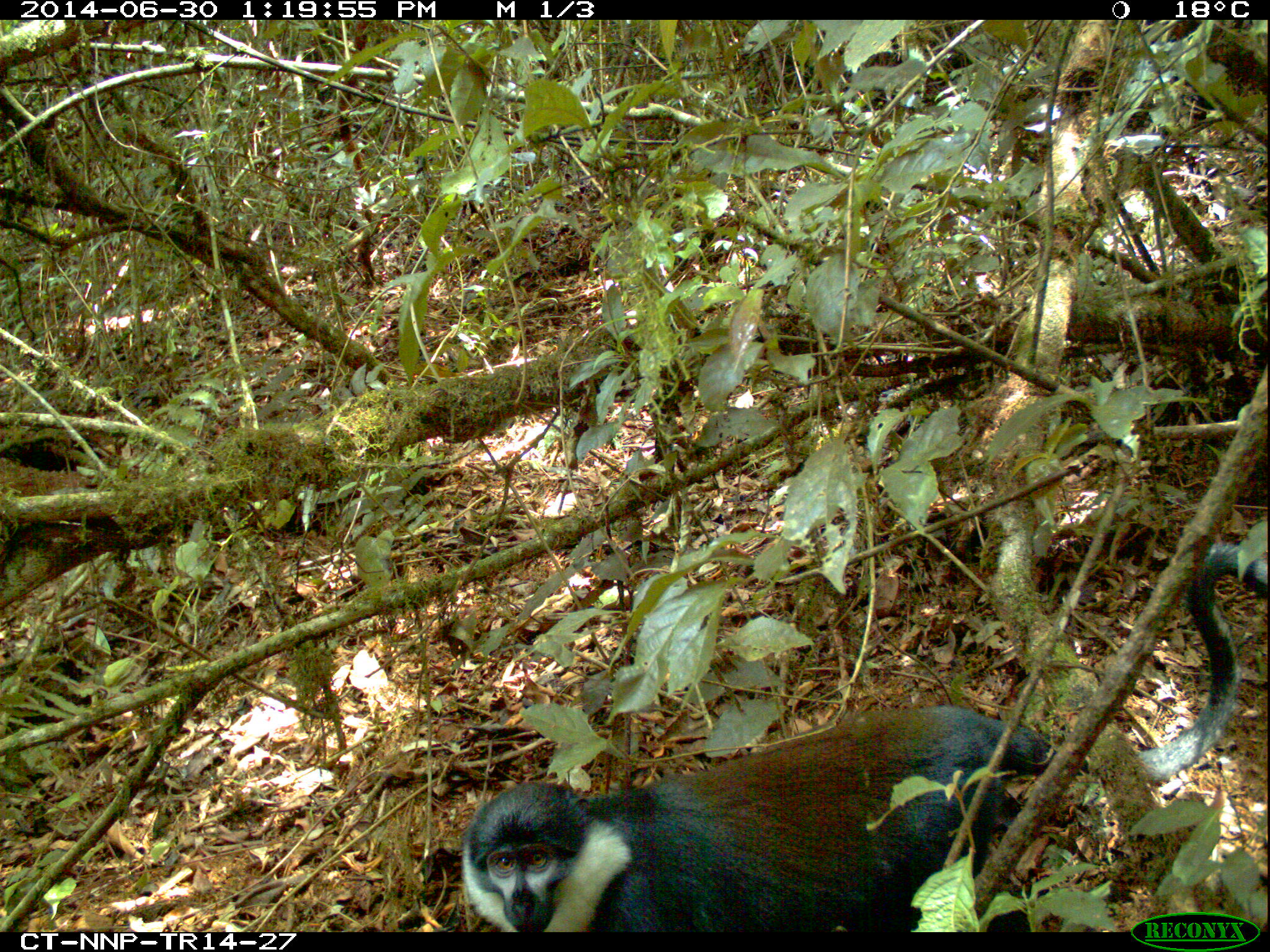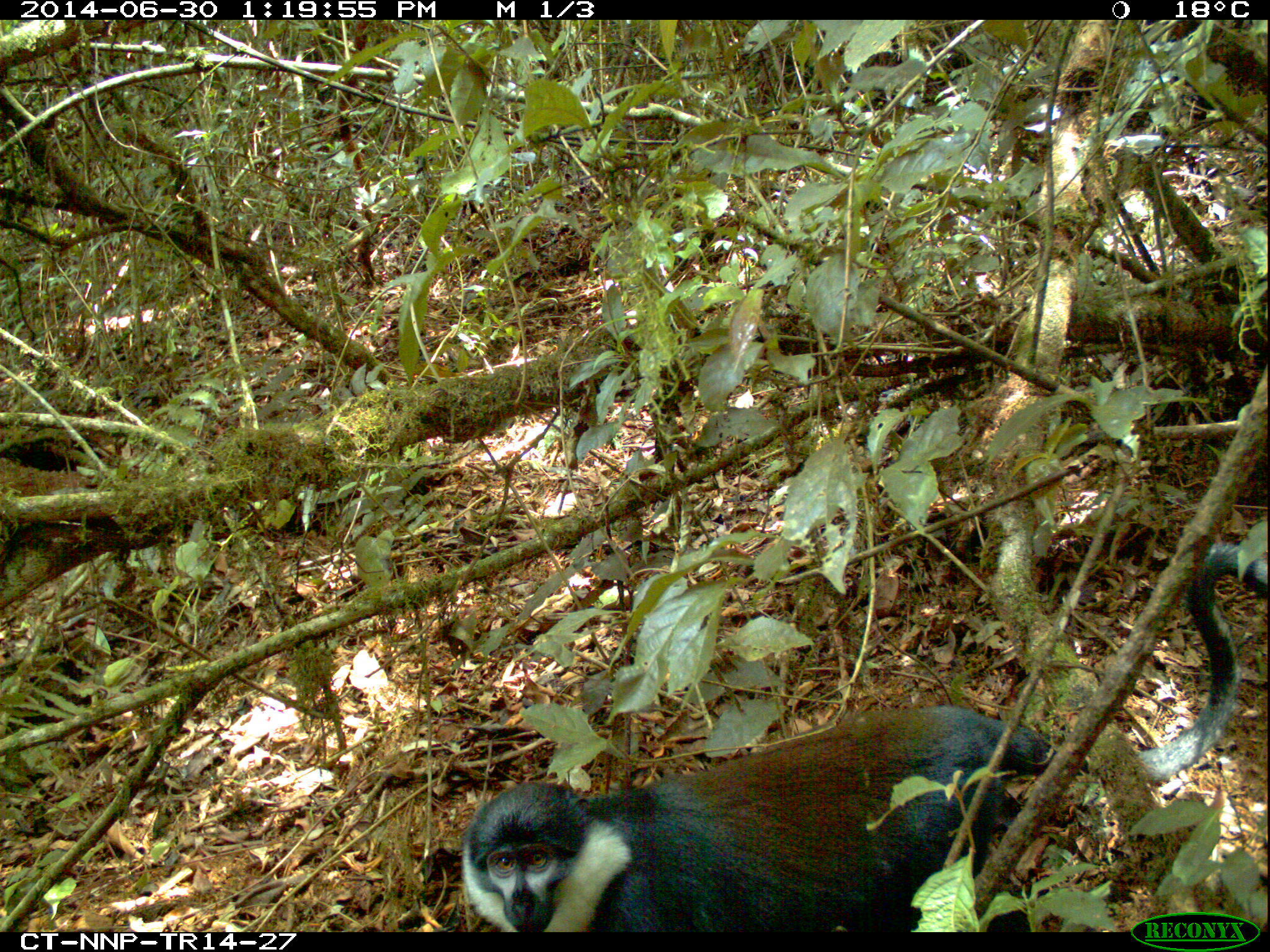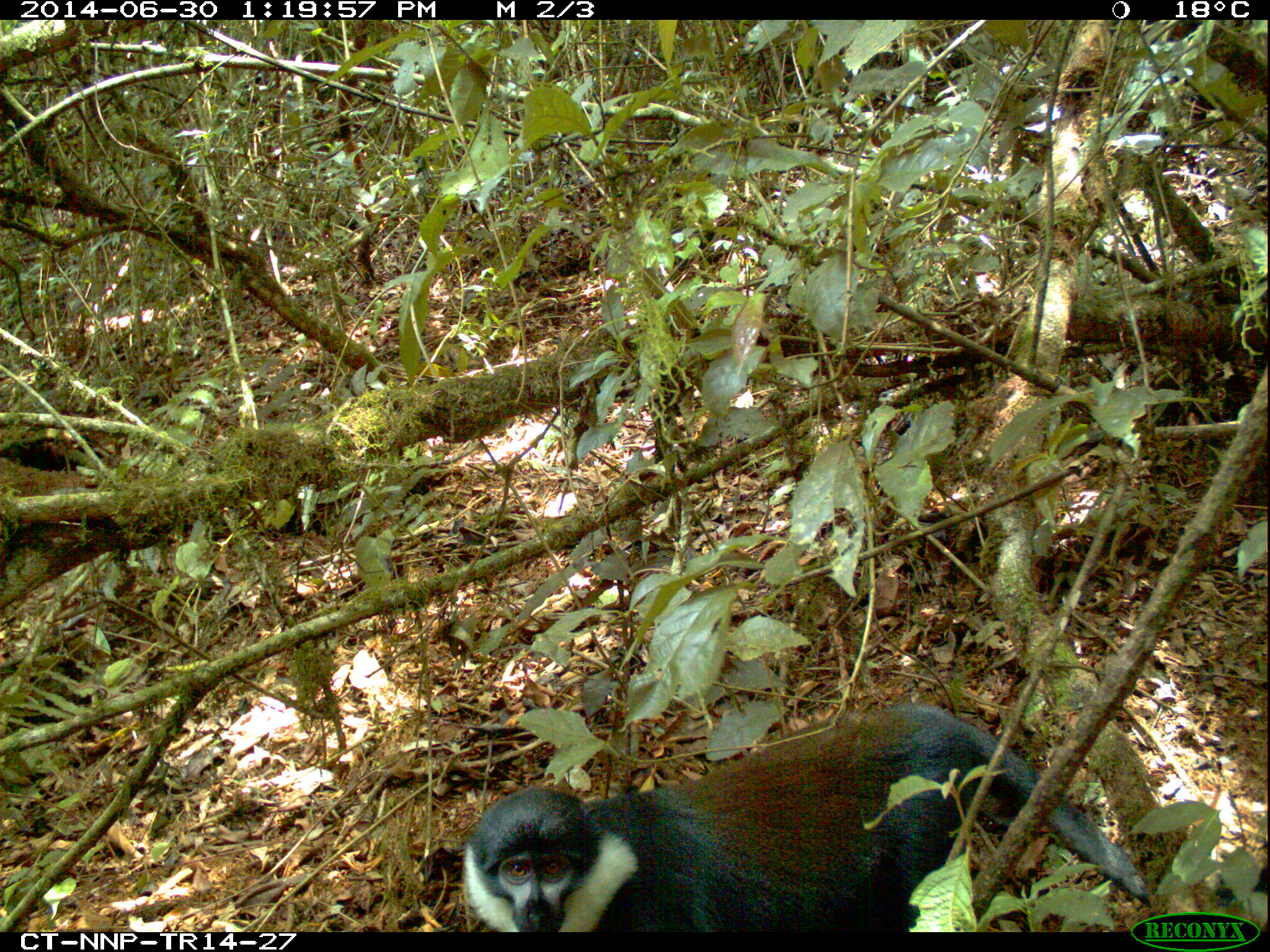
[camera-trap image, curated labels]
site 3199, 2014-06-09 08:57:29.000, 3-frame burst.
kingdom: Animalia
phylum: Chordata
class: Mammalia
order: Primates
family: Cercopithecidae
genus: Allochrocebus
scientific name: Allochrocebus lhoesti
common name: l'hoest's monkey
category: cercopithecus lhoesti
Cercopithecus lhoesti (l'hoest's monkey) (Allochrocebus lhoesti), count 1.